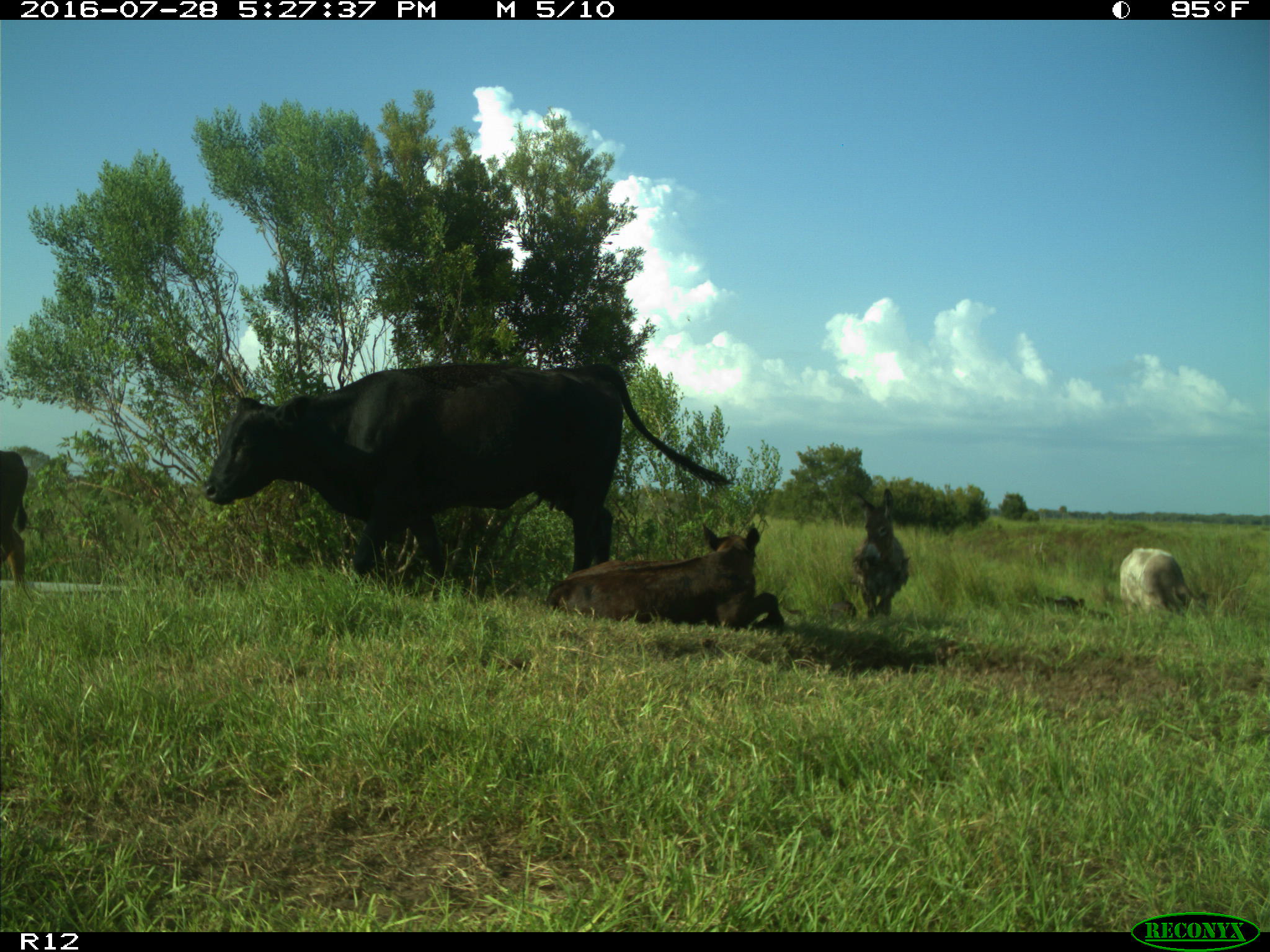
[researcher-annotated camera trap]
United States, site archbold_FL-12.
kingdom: Animalia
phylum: Chordata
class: Mammalia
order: Artiodactyla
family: Bovidae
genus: Bos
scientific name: Bos taurus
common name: domestic cow